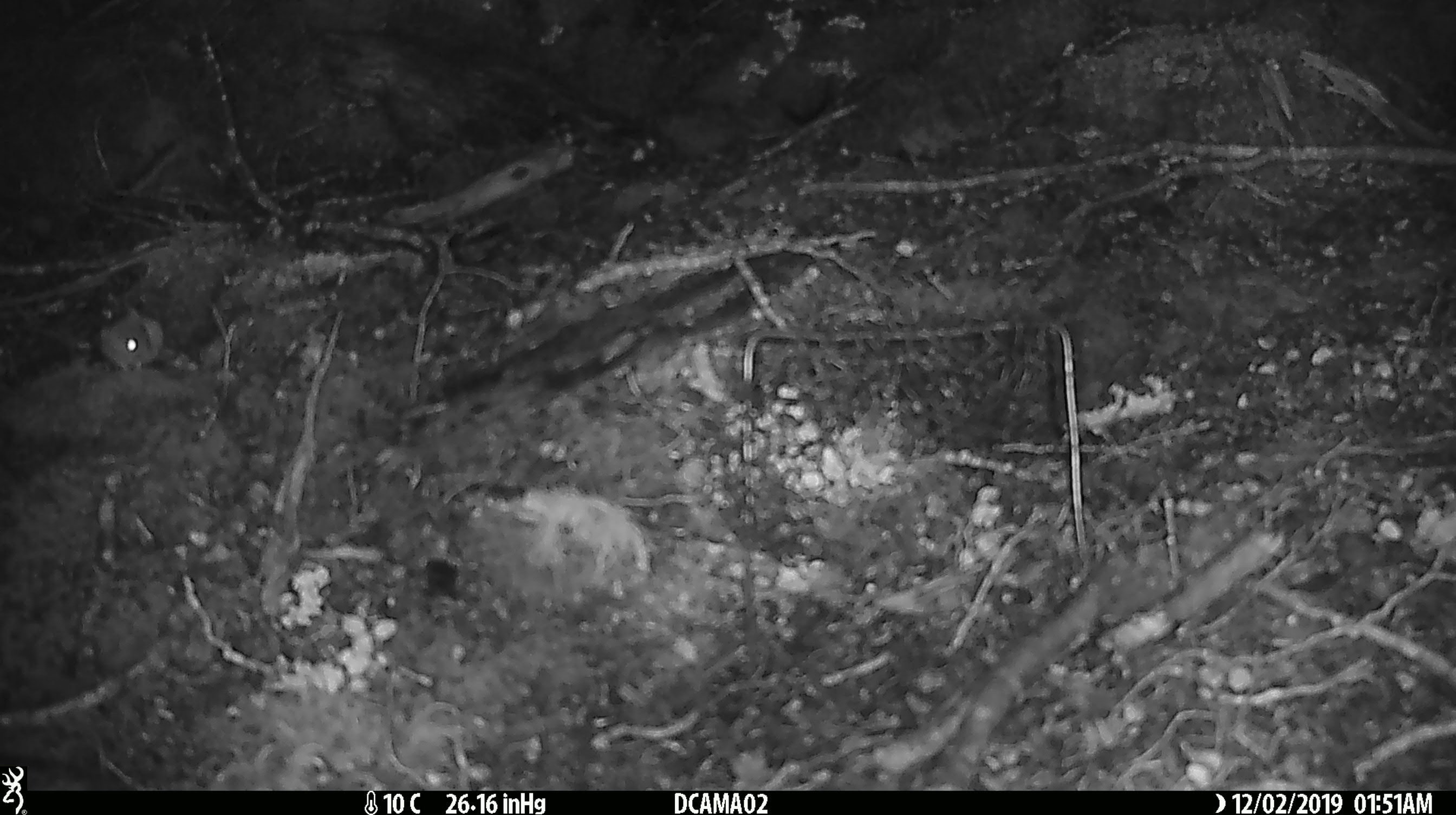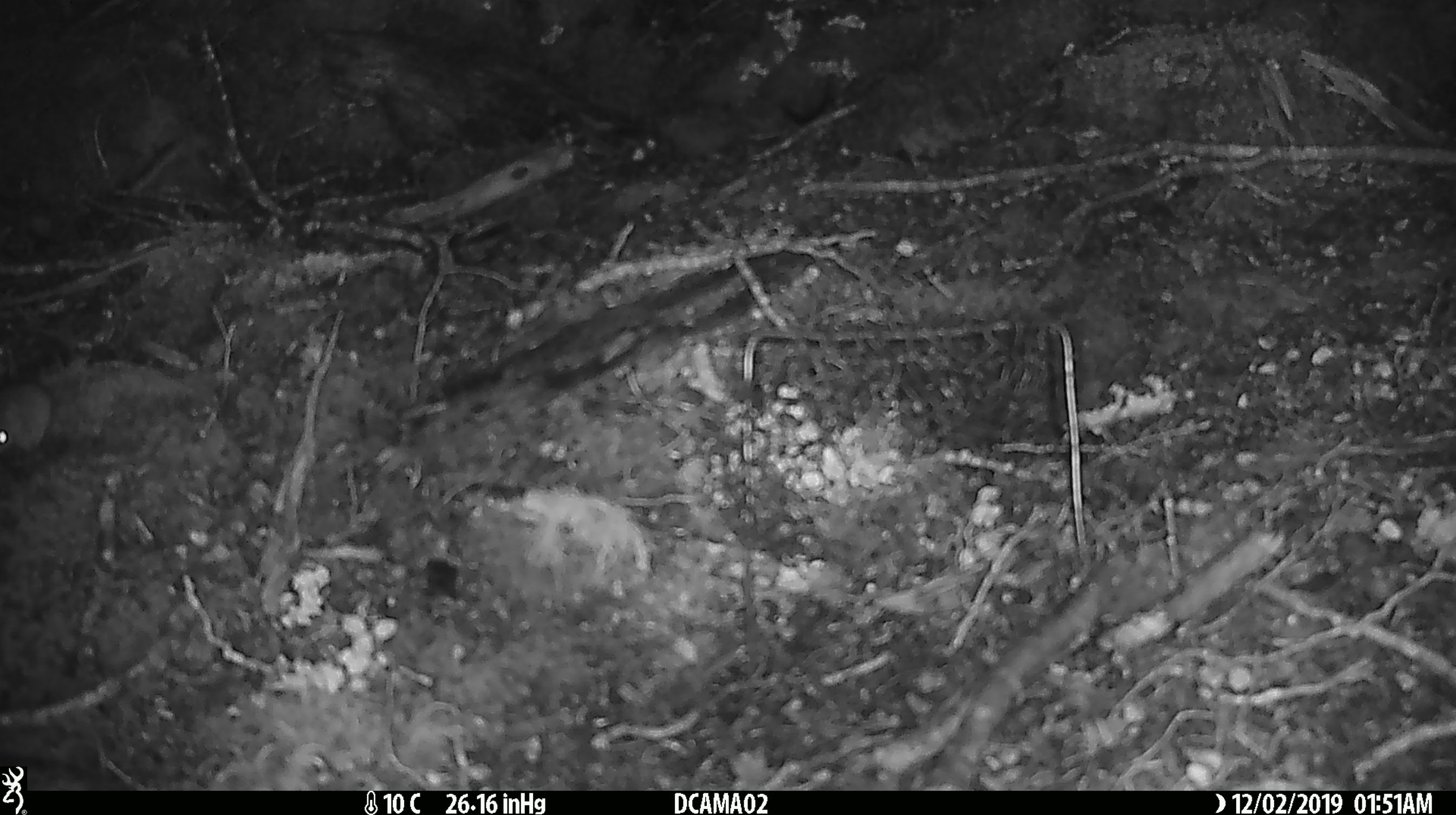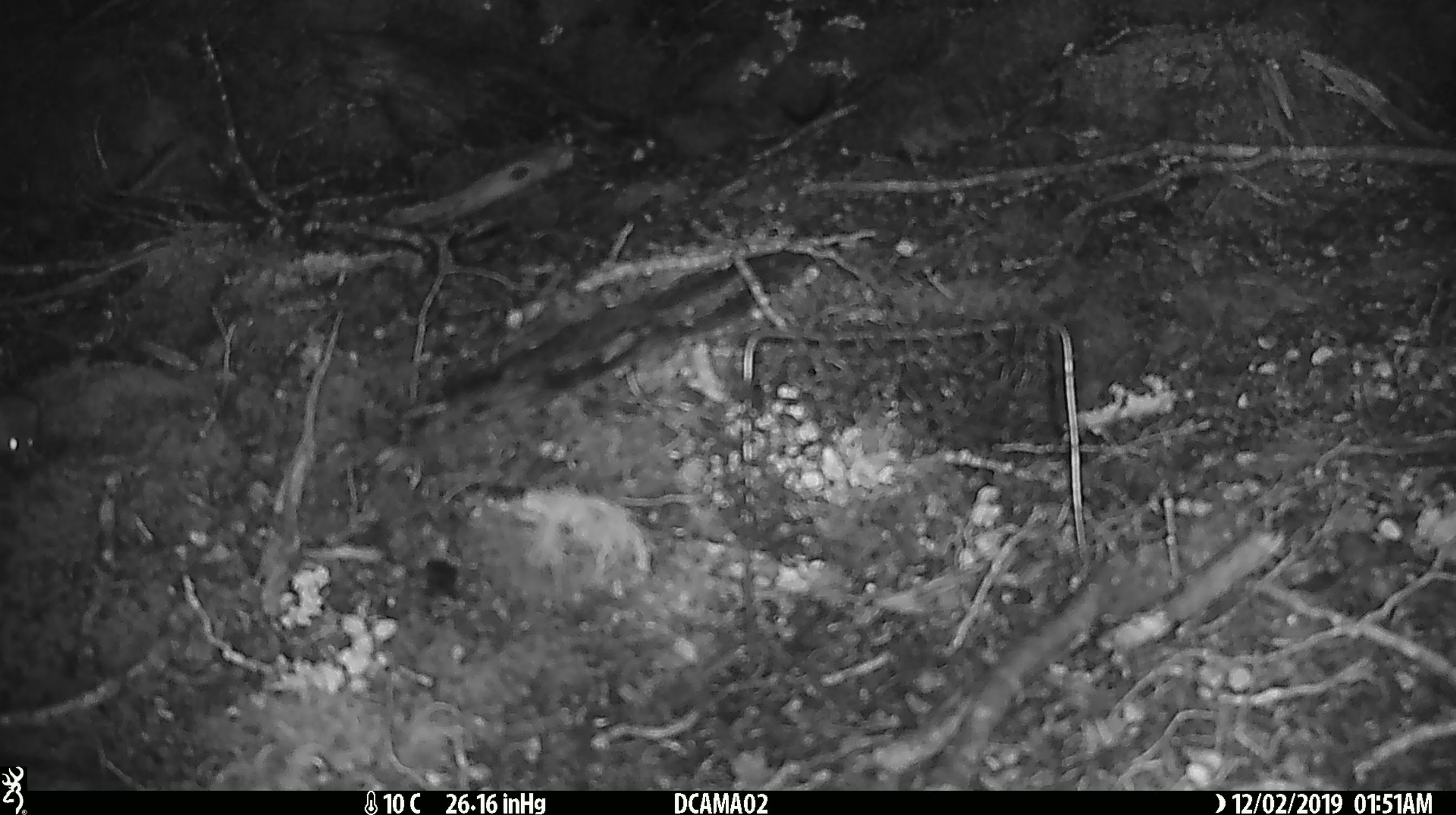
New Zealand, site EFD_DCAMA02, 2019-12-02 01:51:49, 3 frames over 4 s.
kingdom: Animalia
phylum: Chordata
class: Mammalia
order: Rodentia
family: Muridae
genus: Mus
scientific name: Mus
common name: mouse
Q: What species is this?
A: Mouse (Mus).